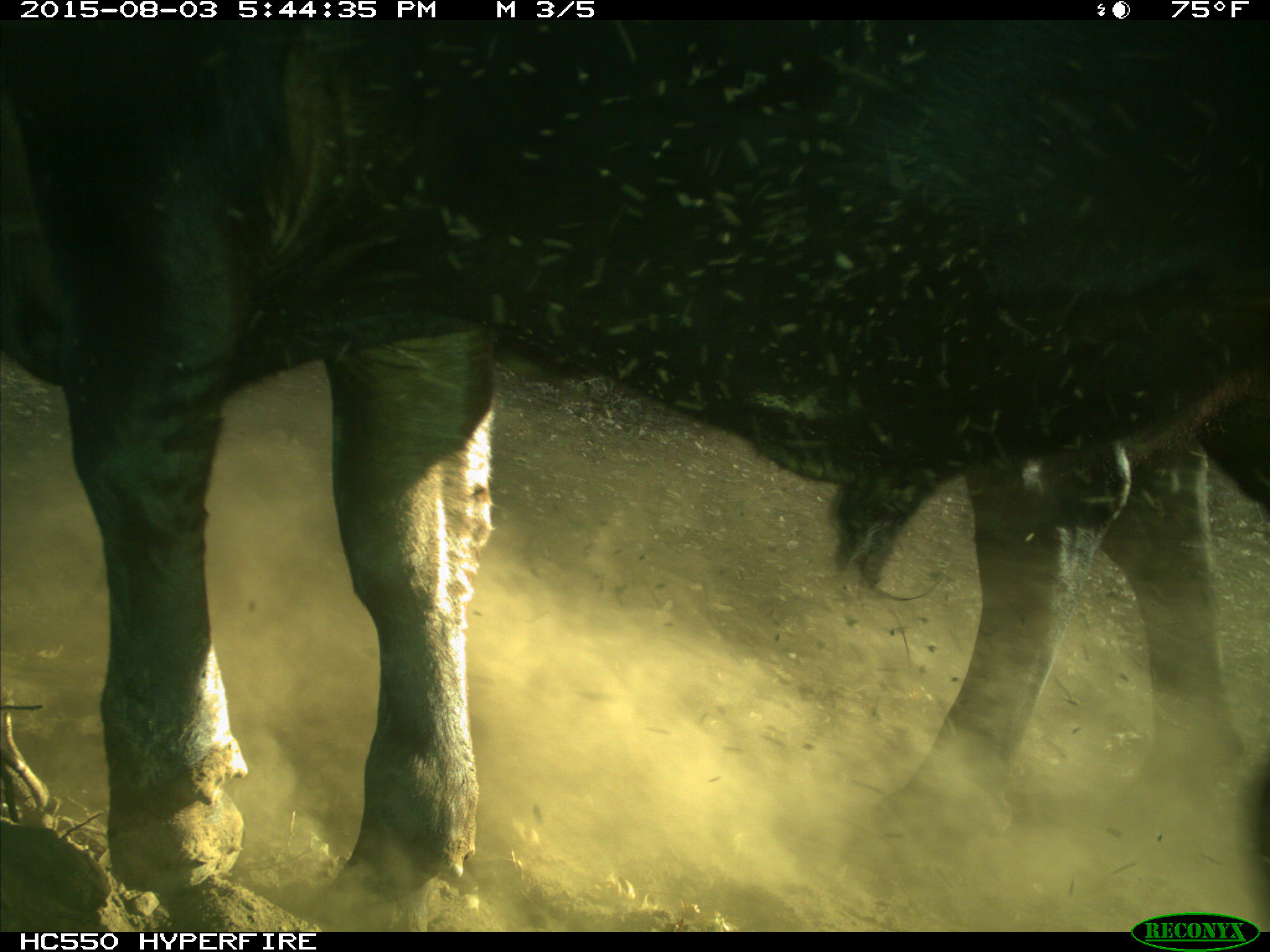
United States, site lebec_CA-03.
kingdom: Animalia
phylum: Chordata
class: Mammalia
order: Artiodactyla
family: Bovidae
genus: Bos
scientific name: Bos taurus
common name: domestic cow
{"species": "Bos taurus (domestic cow)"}